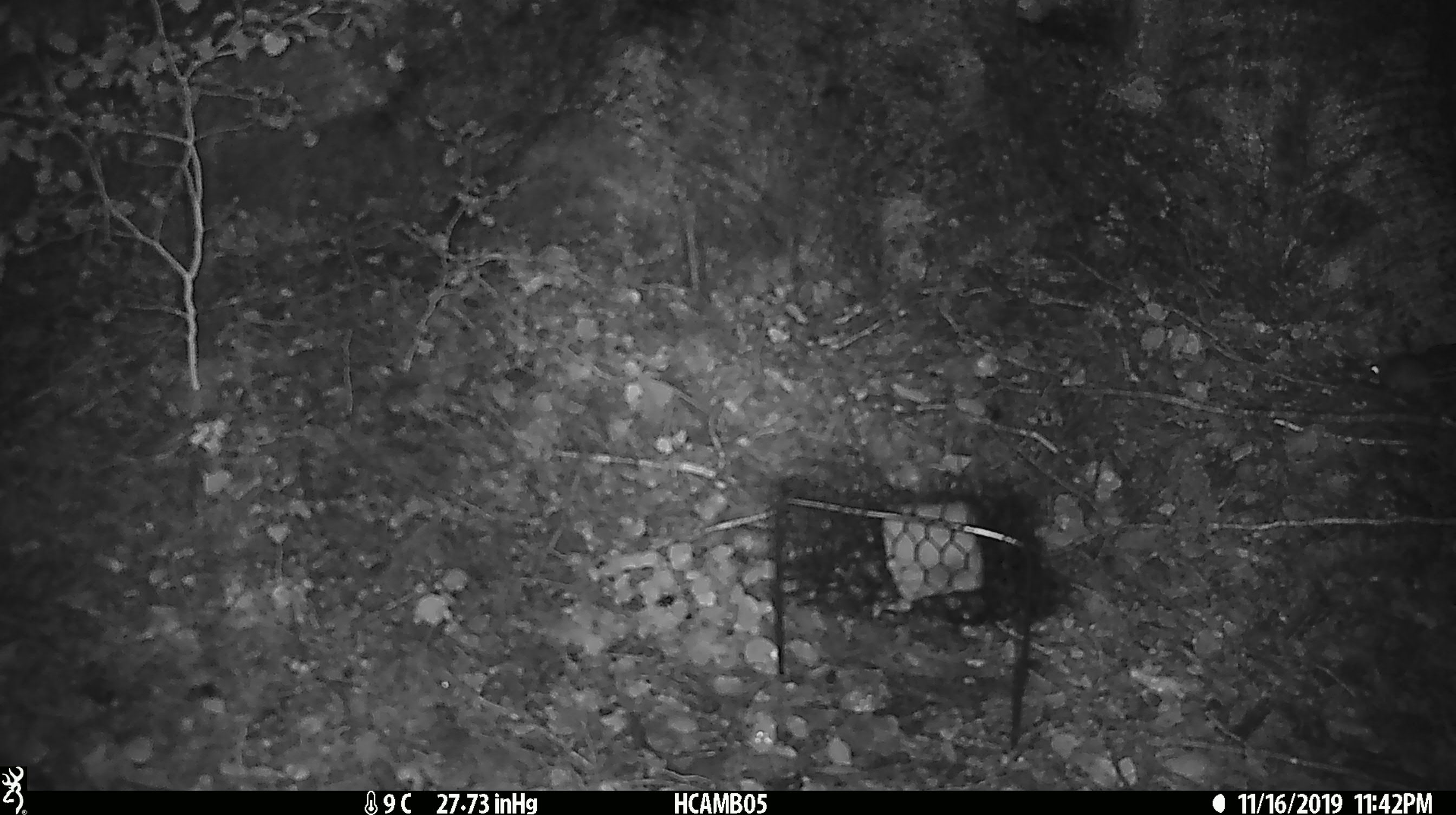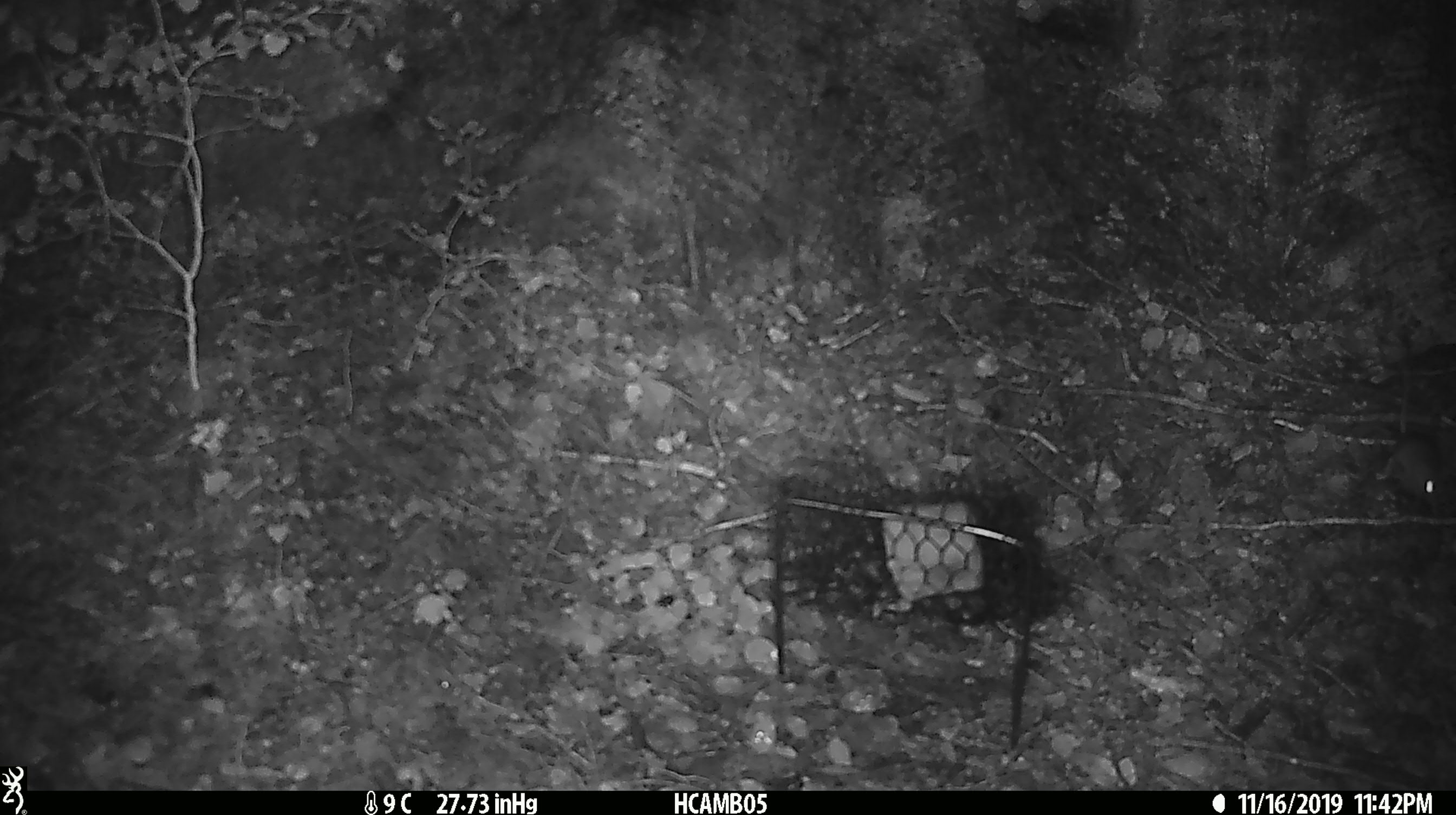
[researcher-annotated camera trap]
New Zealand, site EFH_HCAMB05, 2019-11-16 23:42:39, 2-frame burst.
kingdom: Animalia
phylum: Chordata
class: Mammalia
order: Rodentia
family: Muridae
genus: Mus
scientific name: Mus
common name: mouse